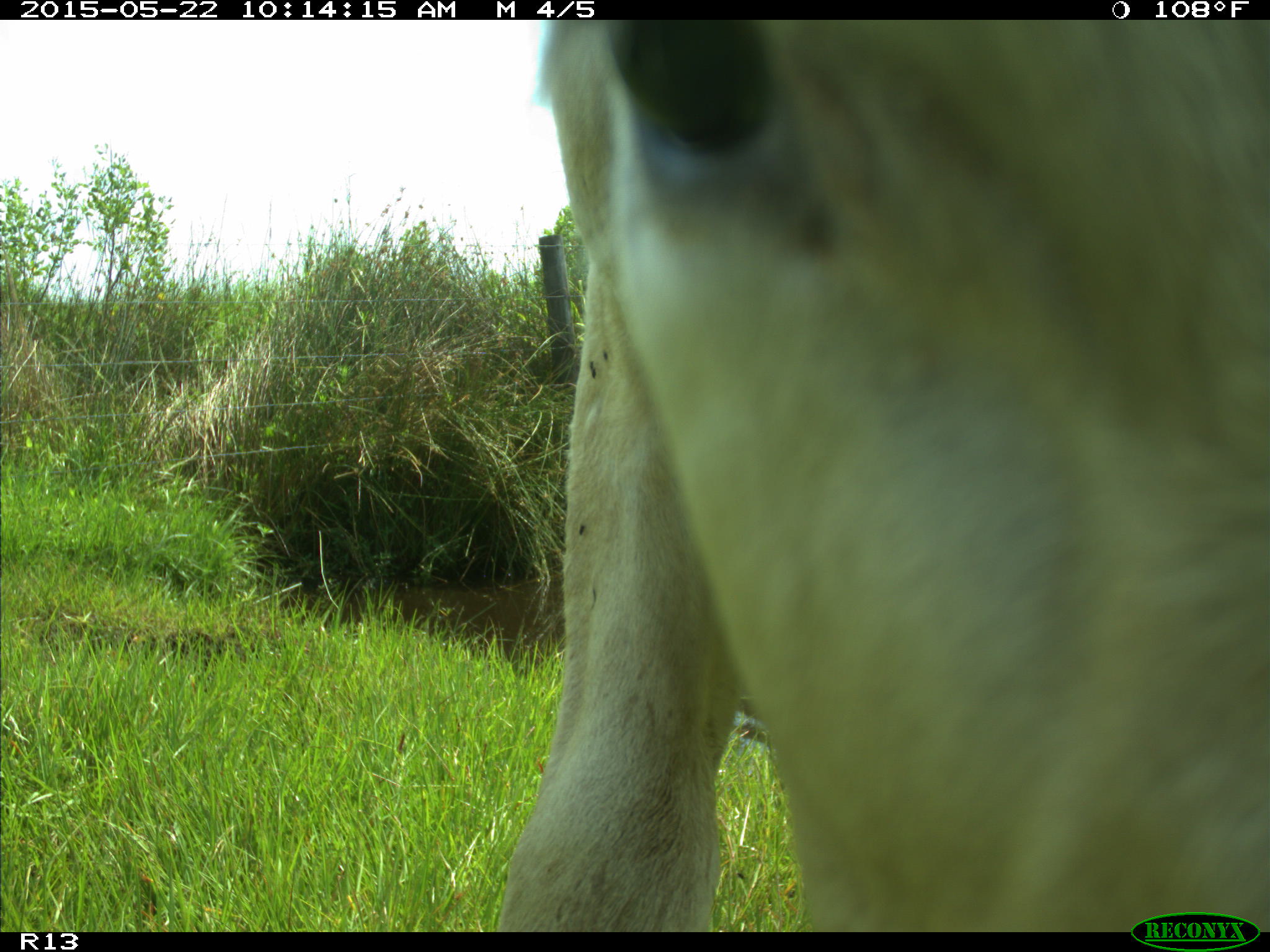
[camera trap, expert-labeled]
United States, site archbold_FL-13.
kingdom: Animalia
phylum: Chordata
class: Mammalia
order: Artiodactyla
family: Bovidae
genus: Bos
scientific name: Bos taurus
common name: domestic cow